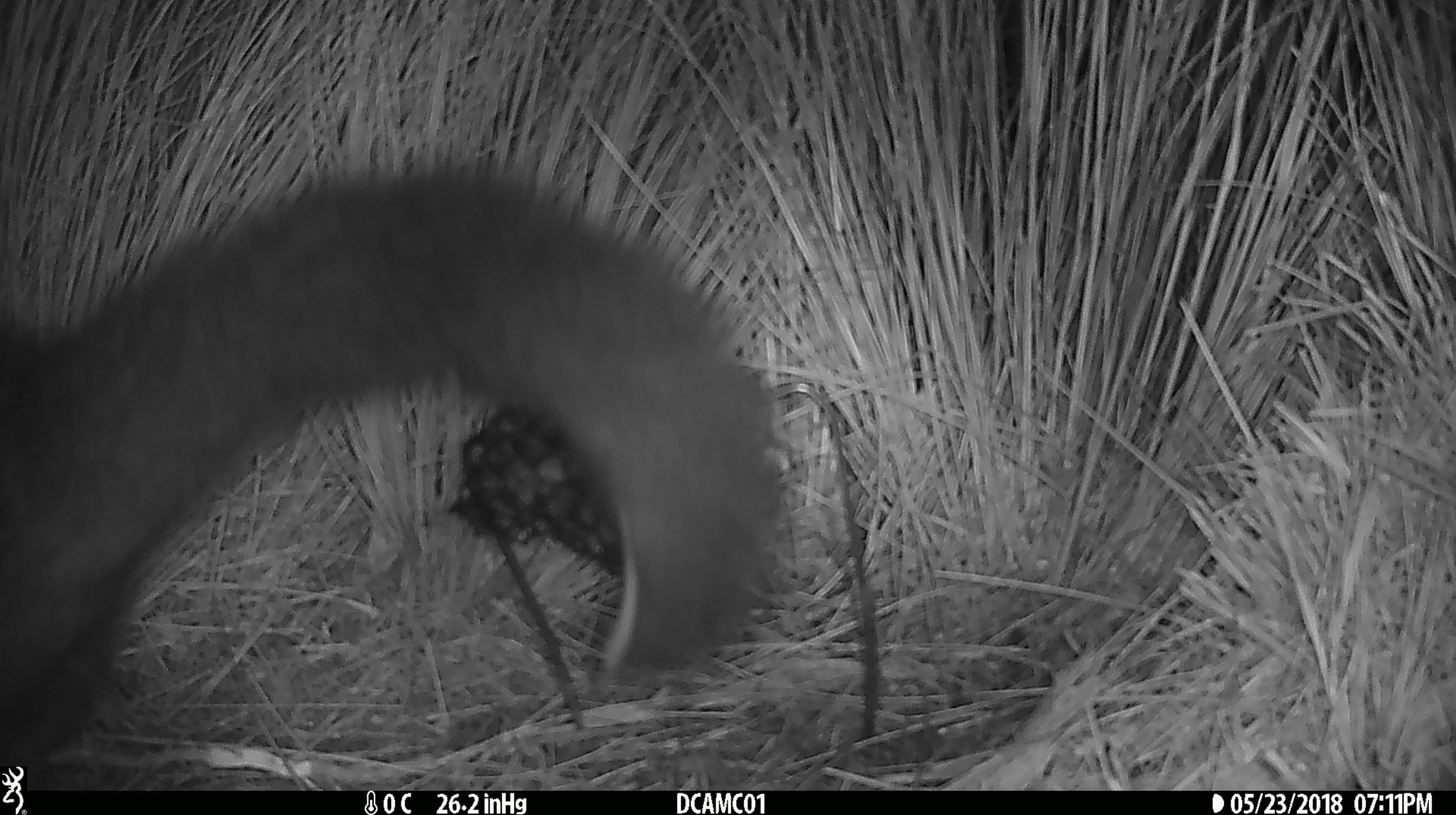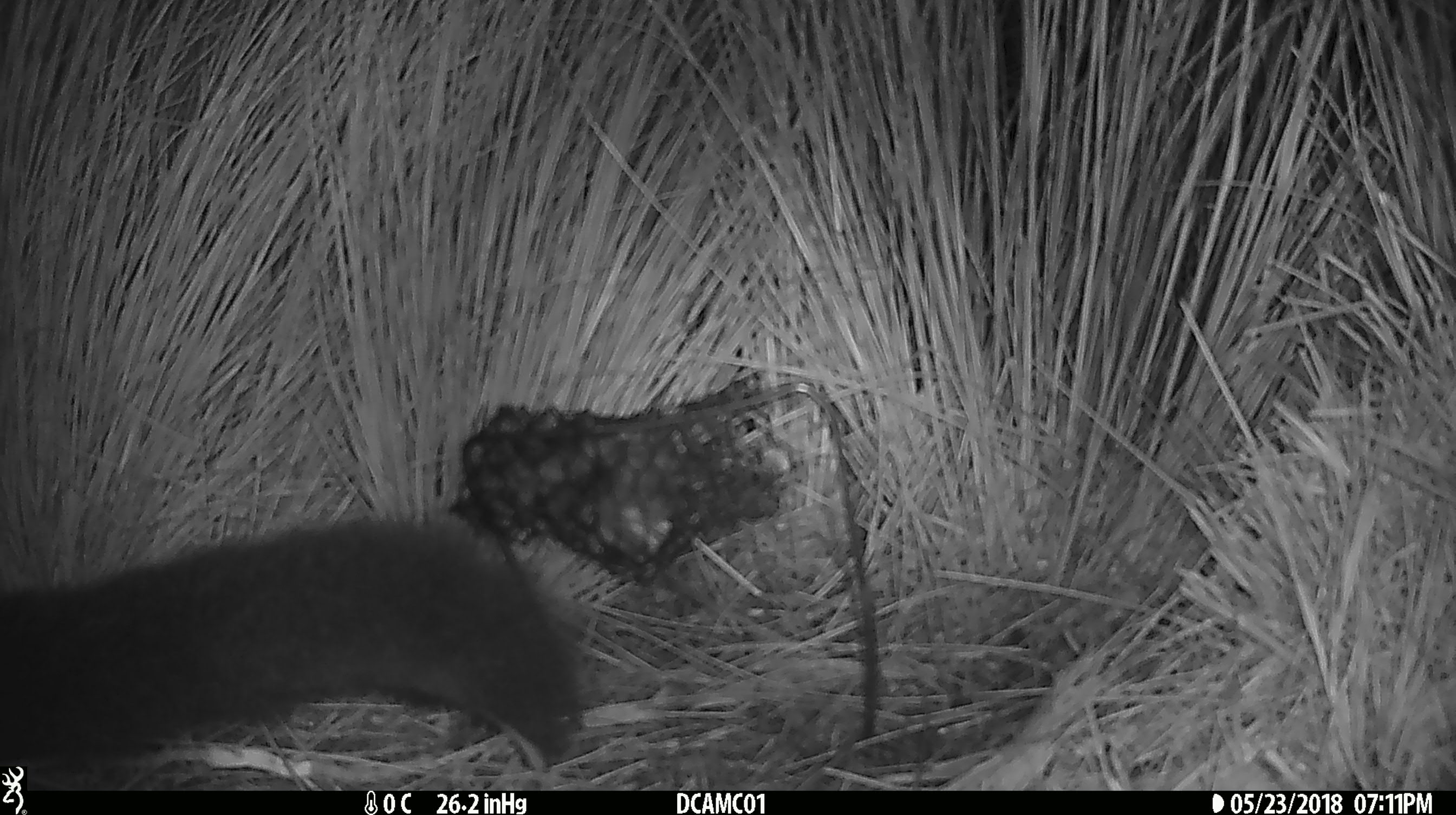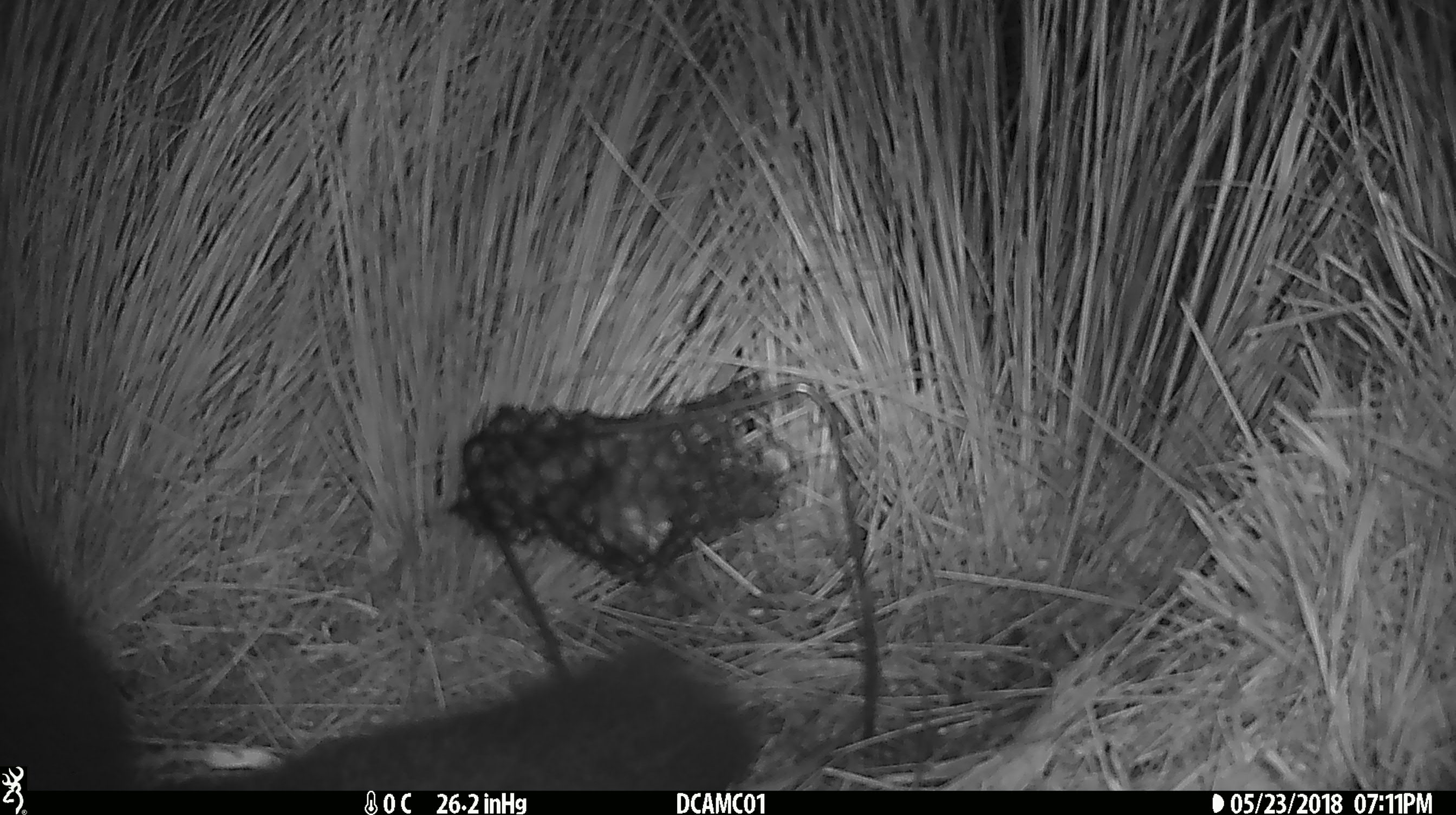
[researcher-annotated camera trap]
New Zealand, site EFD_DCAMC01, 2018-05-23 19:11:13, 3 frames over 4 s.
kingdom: Animalia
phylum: Chordata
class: Mammalia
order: Diprotodontia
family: Phalangeridae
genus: Trichosurus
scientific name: Trichosurus vulpecula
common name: common brushtail possum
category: possum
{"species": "possum (common brushtail possum) (Trichosurus vulpecula)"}